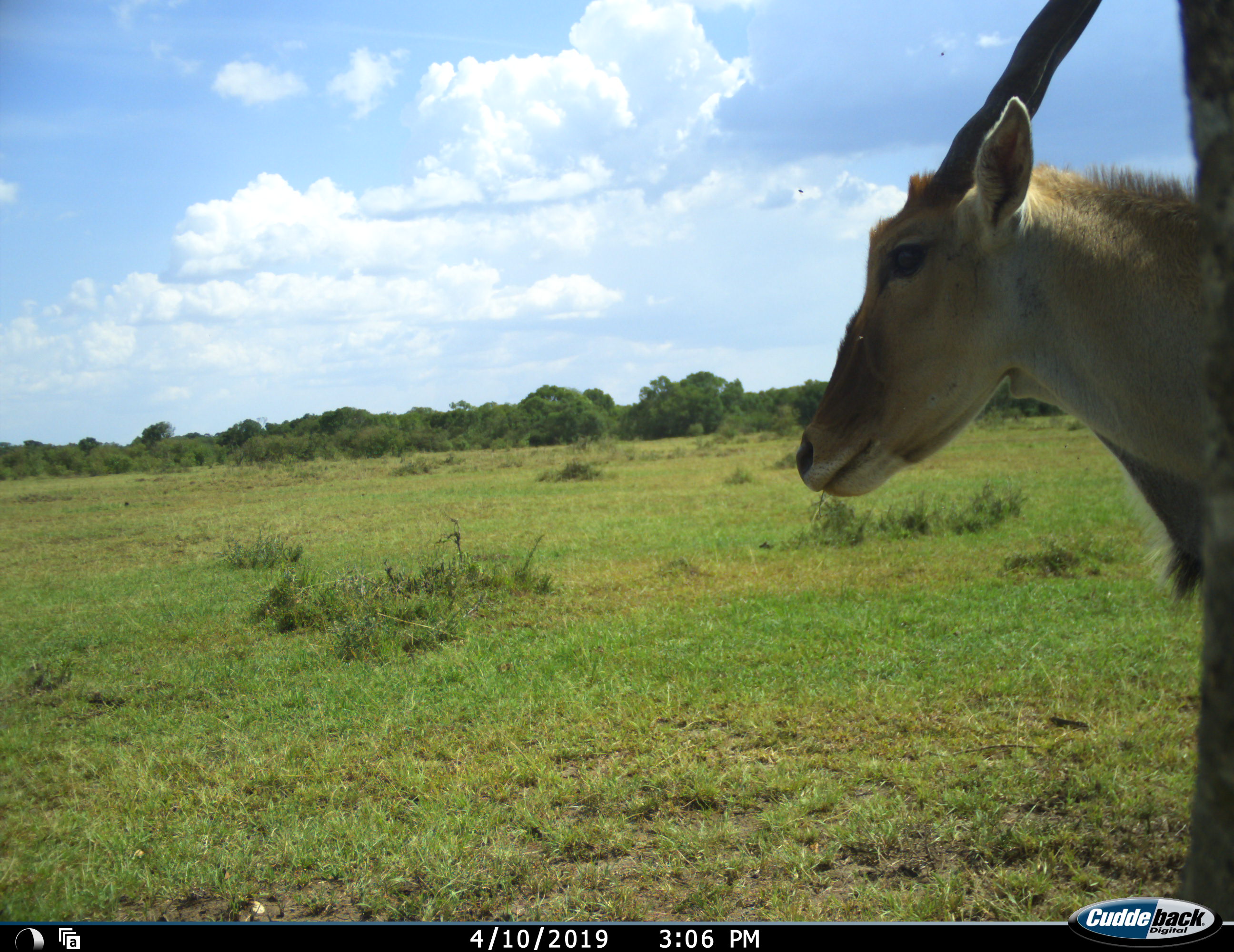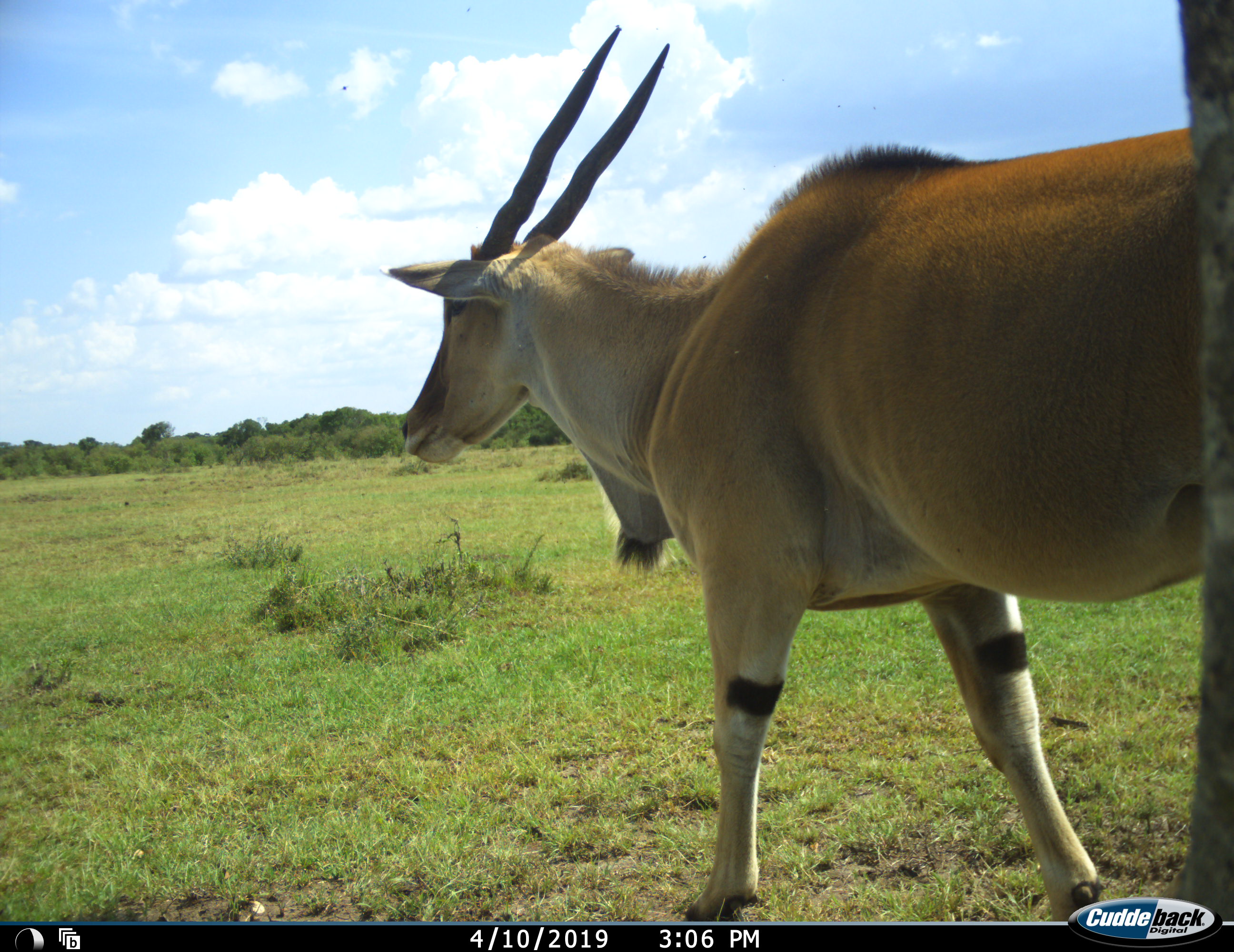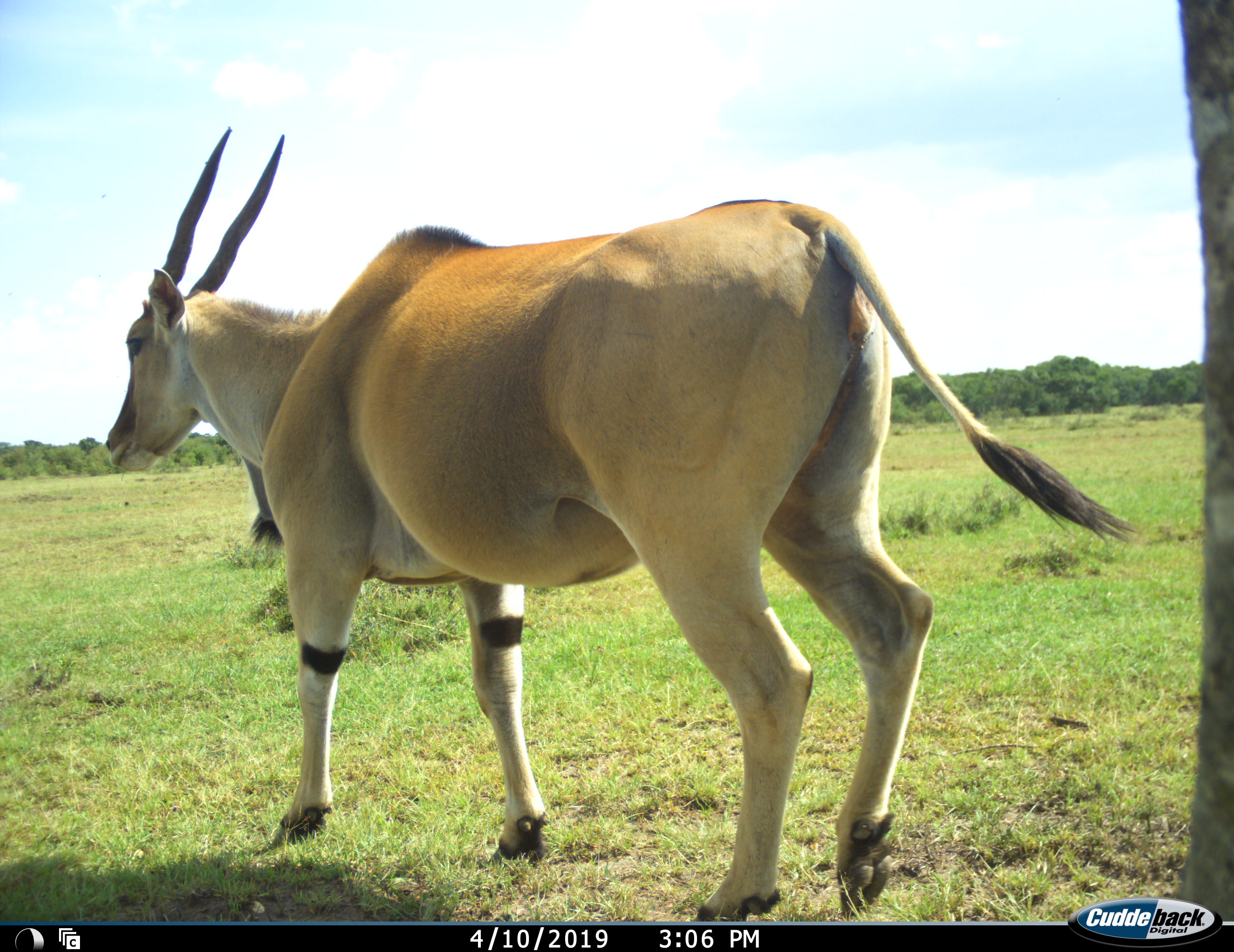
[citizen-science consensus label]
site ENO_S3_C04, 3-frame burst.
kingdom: Animalia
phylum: Chordata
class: Mammalia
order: Artiodactyla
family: Bovidae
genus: Tragelaphus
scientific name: Tragelaphus oryx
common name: eland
Eland (Tragelaphus oryx), count 1. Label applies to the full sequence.